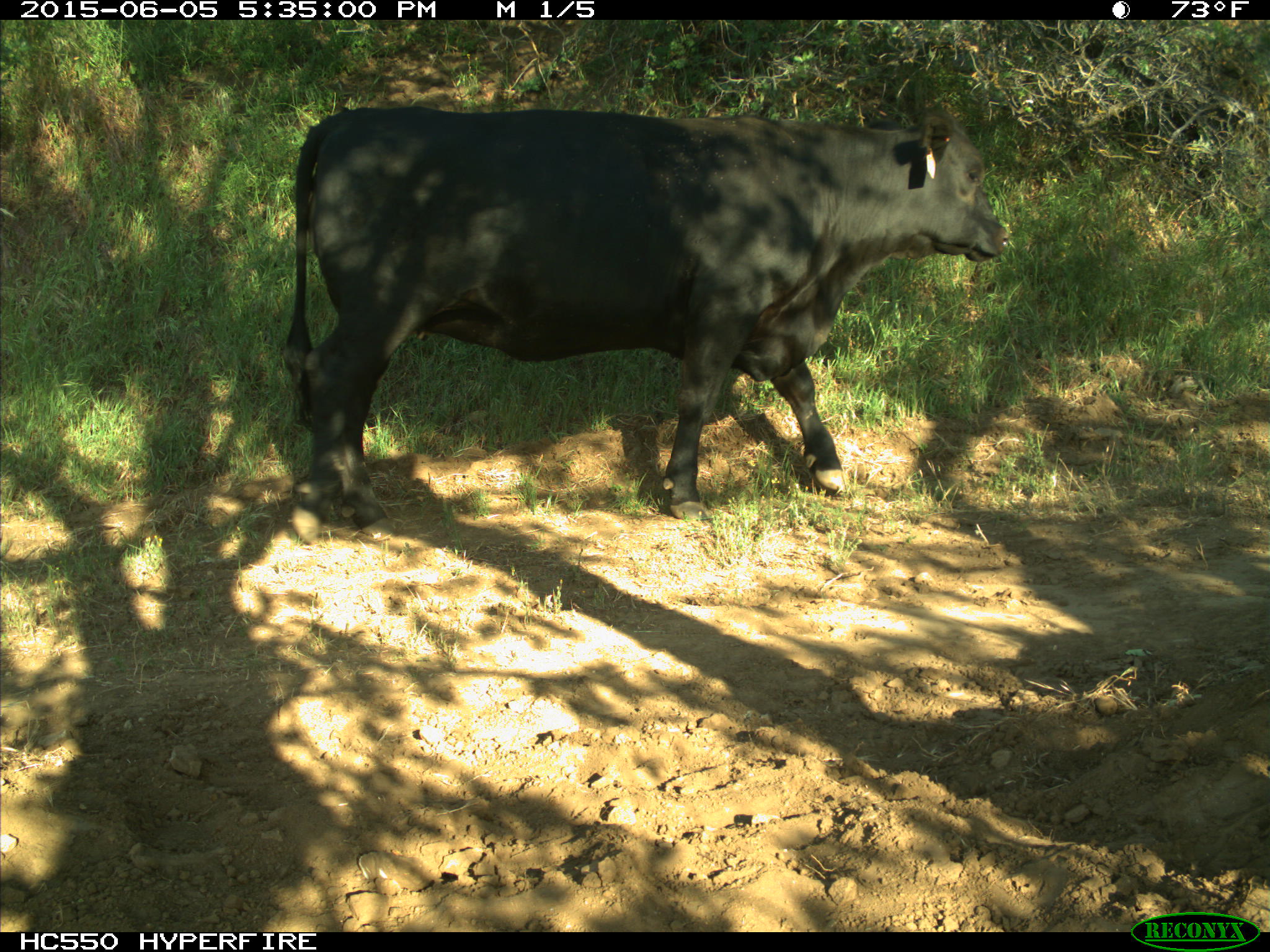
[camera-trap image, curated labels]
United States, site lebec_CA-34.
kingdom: Animalia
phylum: Chordata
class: Mammalia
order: Artiodactyla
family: Bovidae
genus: Bos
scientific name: Bos taurus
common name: domestic cow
Bos taurus (domestic cow).